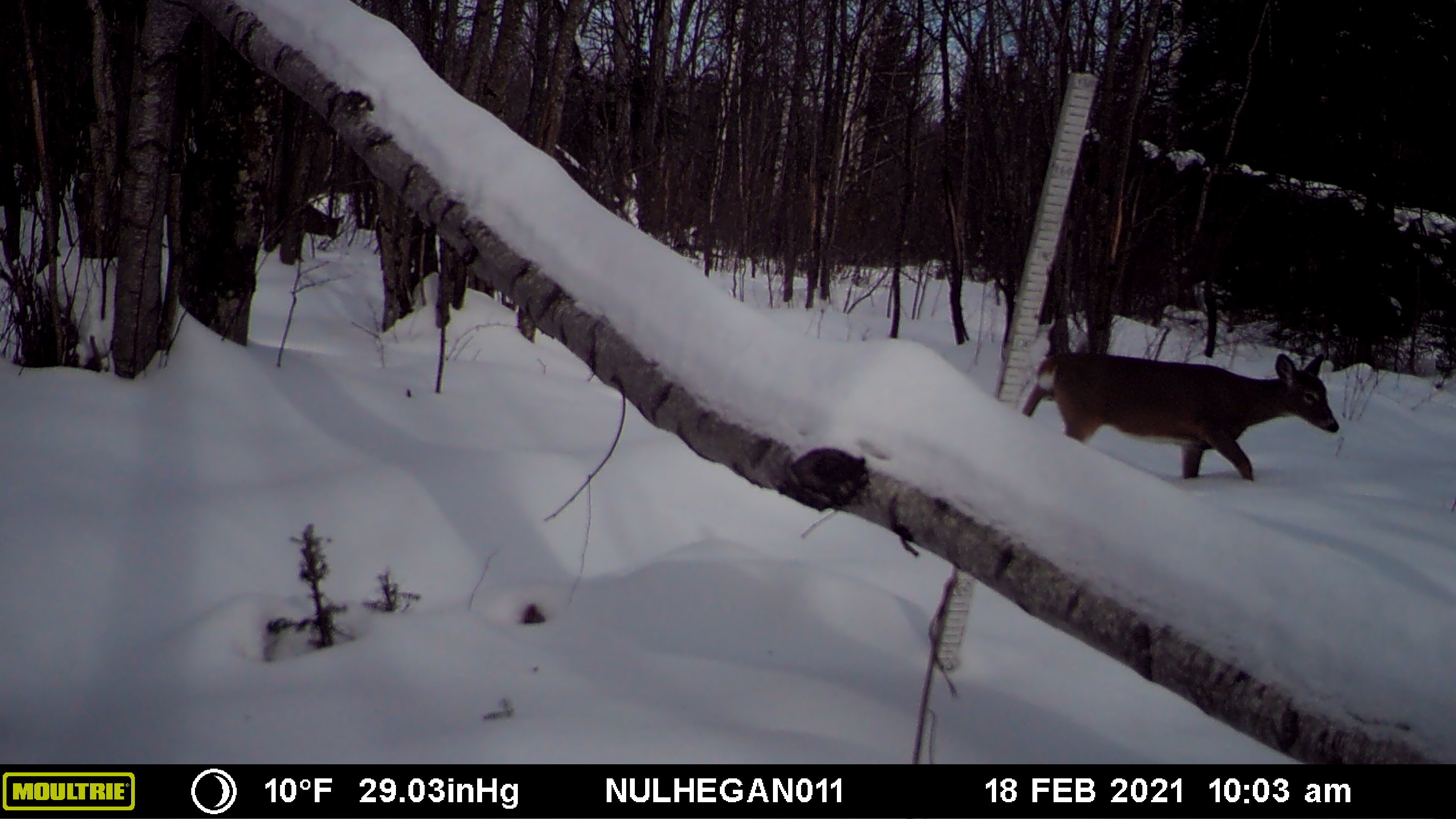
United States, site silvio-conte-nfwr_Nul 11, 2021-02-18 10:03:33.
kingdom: Animalia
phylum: Chordata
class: Mammalia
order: Artiodactyla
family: Cervidae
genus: Odocoileus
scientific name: Odocoileus virginianus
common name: white-tailed deer